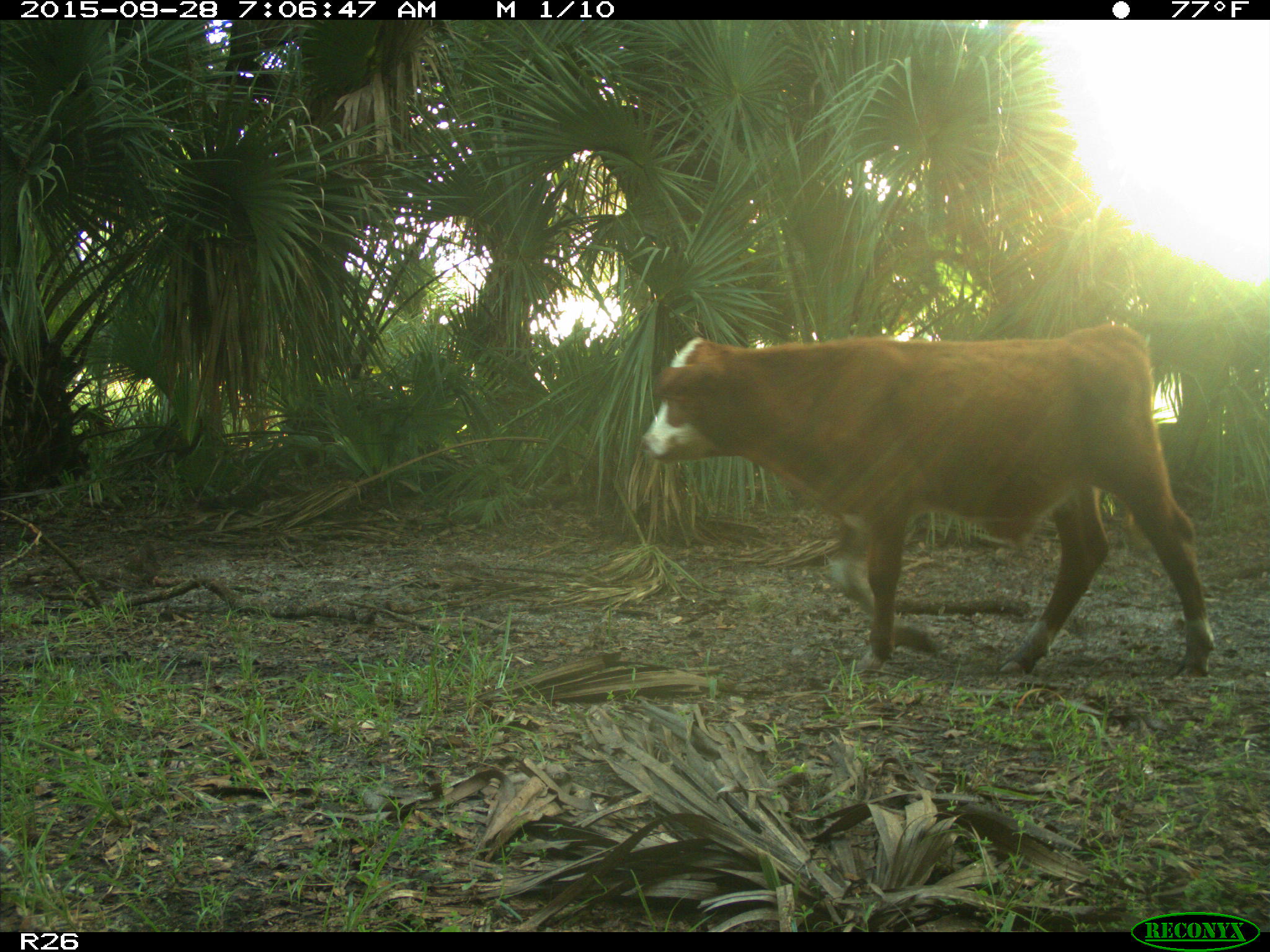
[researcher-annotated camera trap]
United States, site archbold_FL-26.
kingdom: Animalia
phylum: Chordata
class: Mammalia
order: Artiodactyla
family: Bovidae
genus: Bos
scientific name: Bos taurus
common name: domestic cow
Bos taurus (domestic cow).